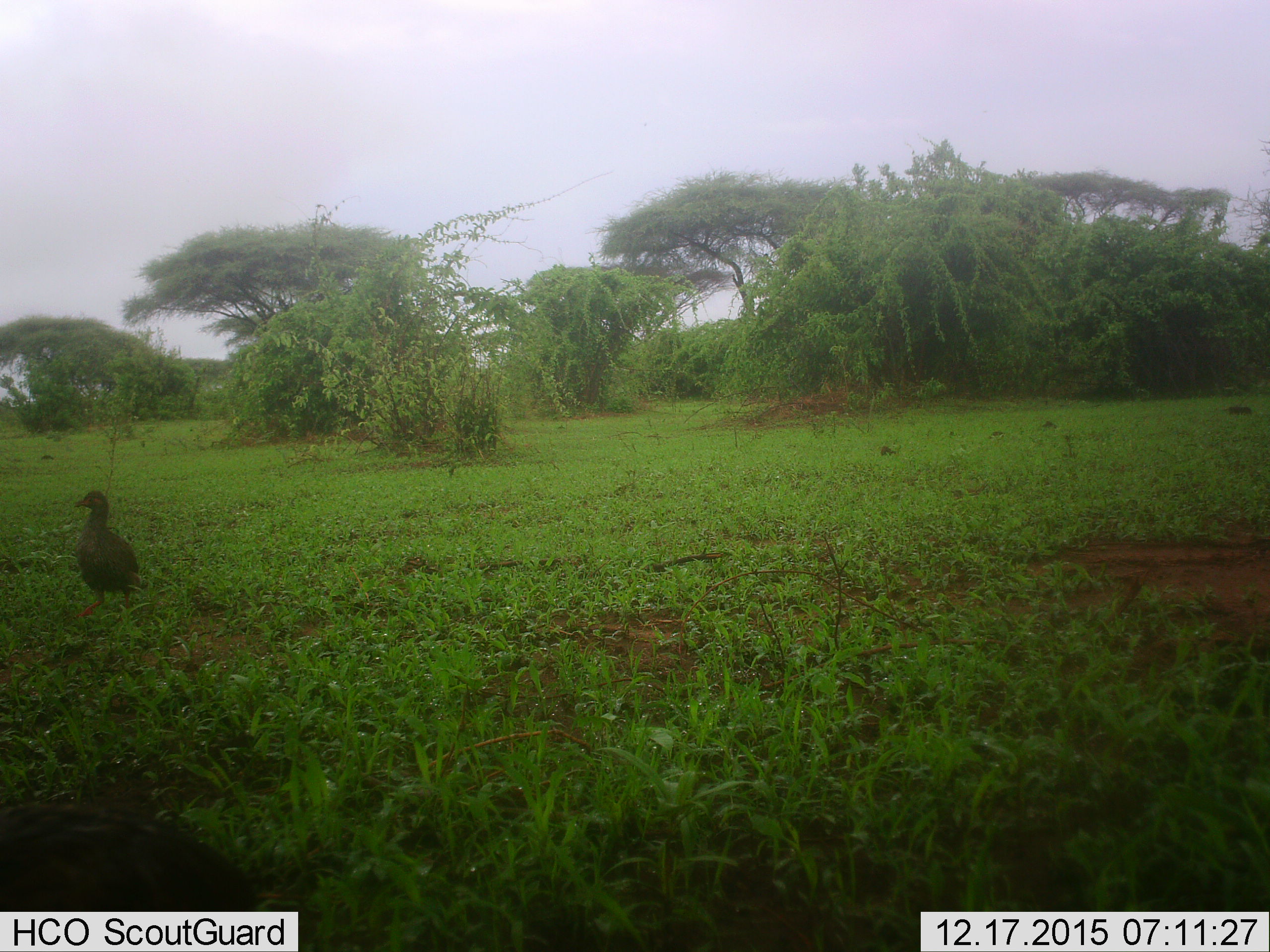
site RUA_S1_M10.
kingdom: Animalia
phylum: Chordata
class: Aves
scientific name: Aves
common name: bird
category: birdother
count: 1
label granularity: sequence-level